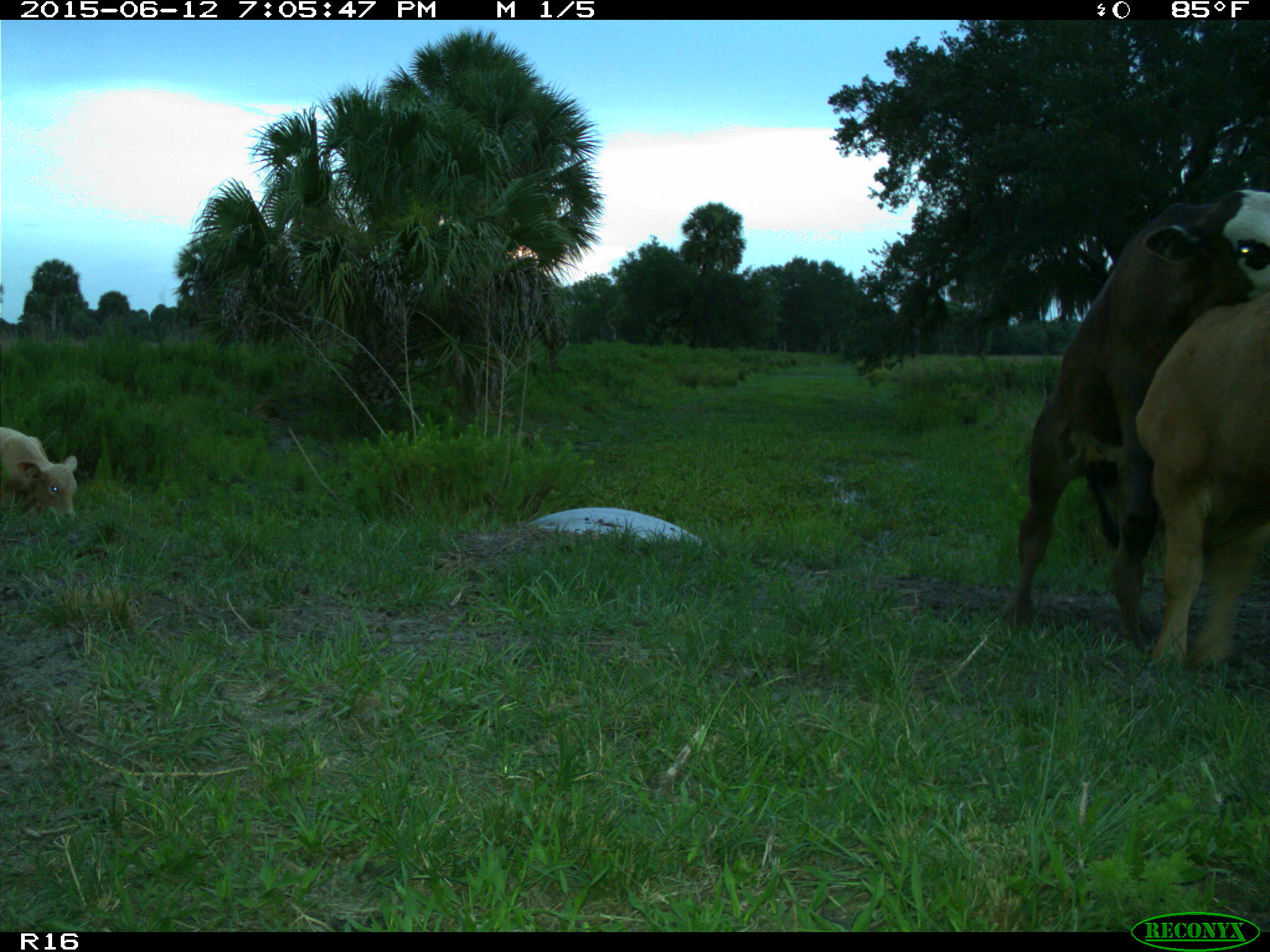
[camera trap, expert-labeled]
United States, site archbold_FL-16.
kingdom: Animalia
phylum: Chordata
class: Mammalia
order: Artiodactyla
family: Bovidae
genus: Bos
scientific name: Bos taurus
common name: domestic cow